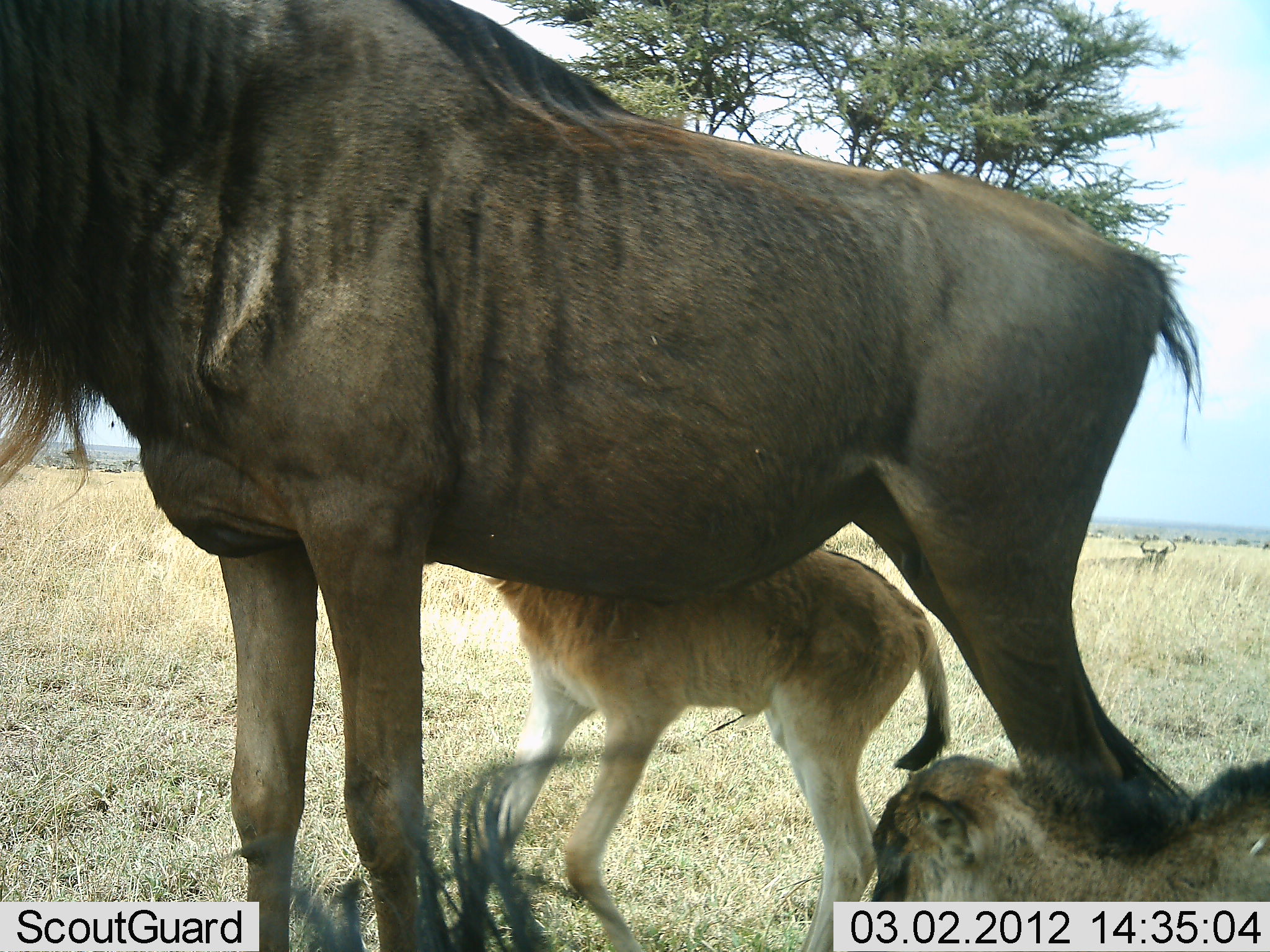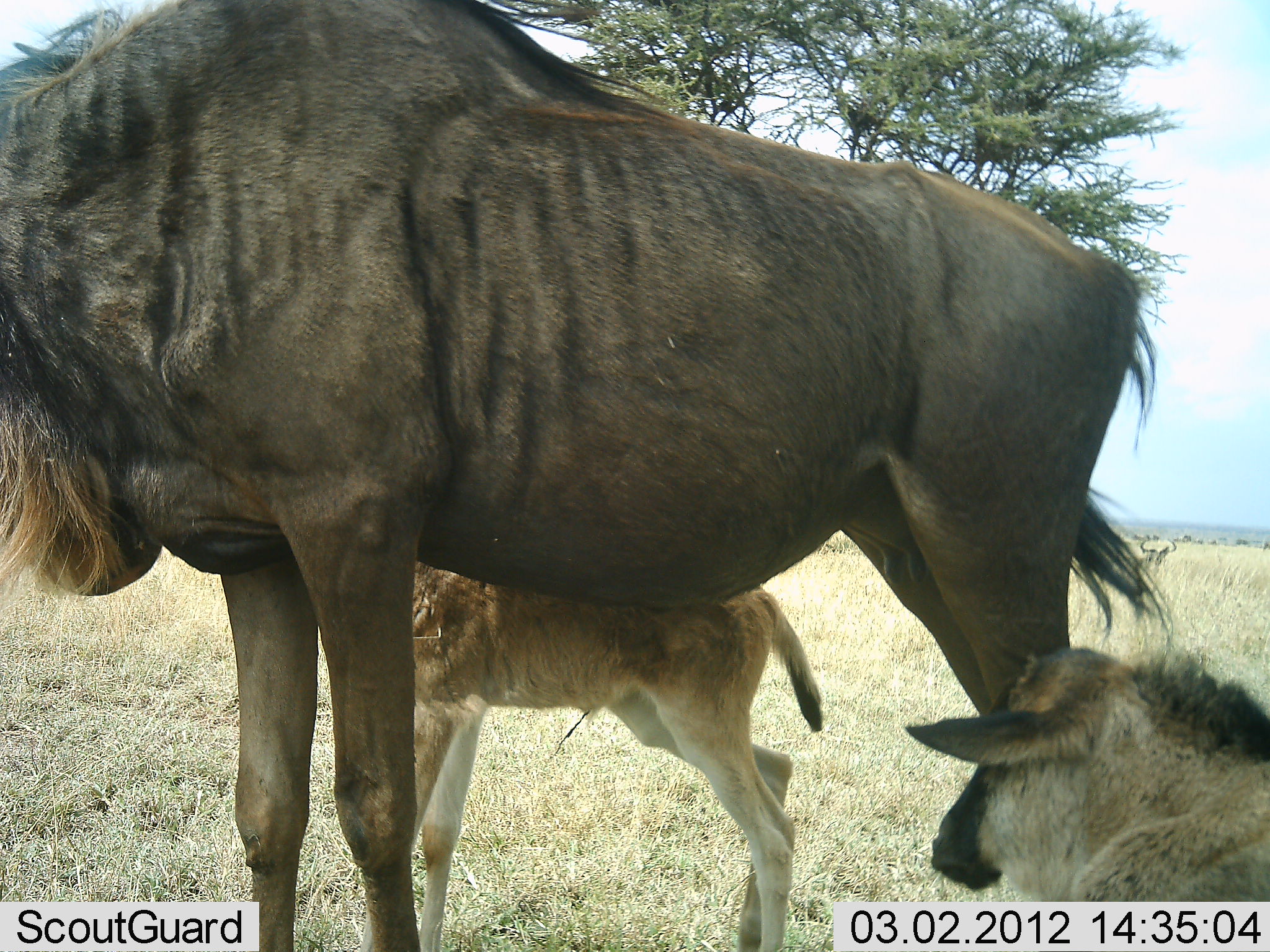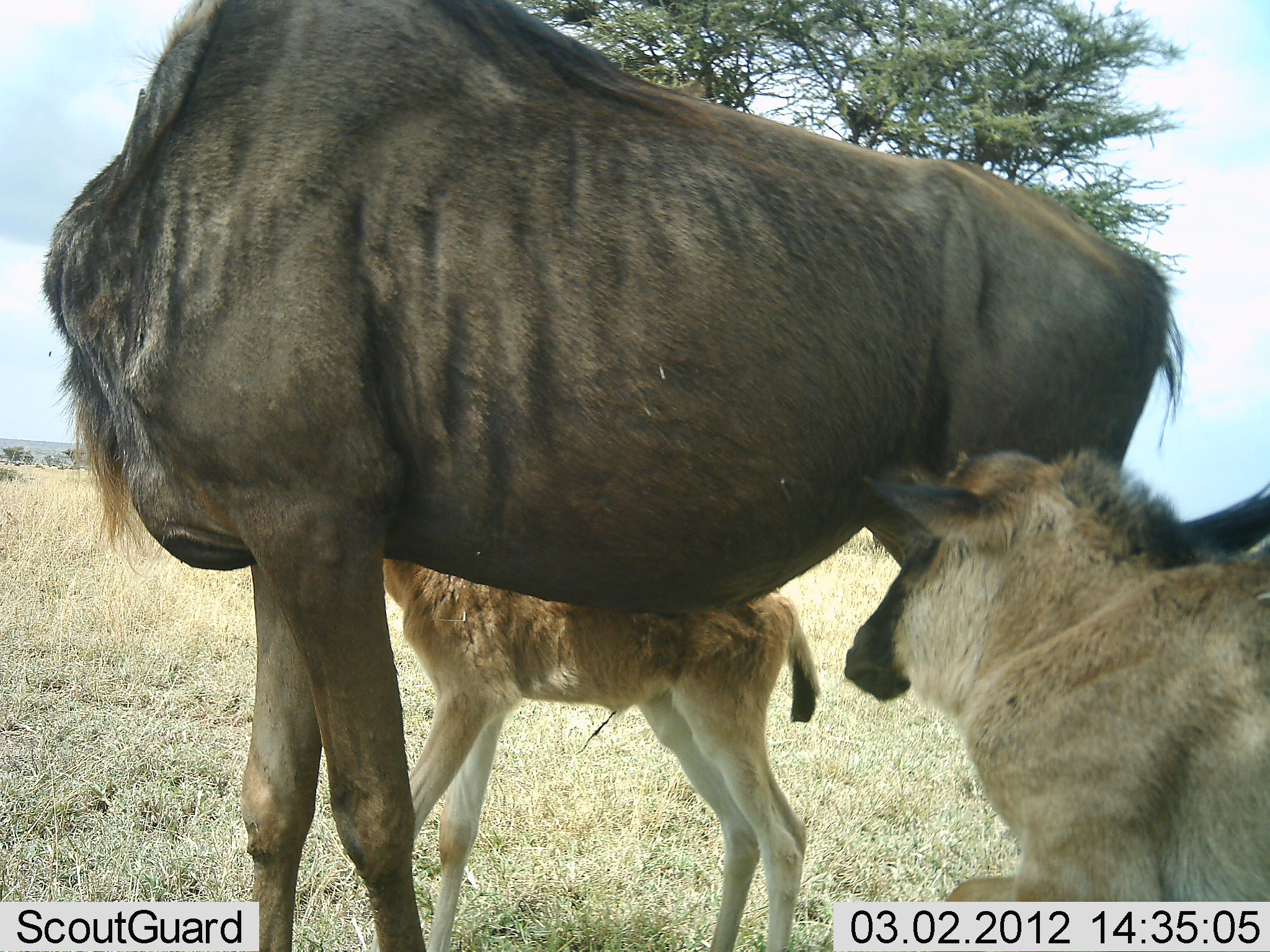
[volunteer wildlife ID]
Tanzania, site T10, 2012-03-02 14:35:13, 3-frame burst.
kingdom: Animalia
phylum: Chordata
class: Mammalia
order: Artiodactyla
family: Bovidae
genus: Connochaetes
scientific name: Connochaetes taurinus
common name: blue wildebeest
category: wildebeest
Wildebeest (blue wildebeest) (Connochaetes taurinus), count 3. Behavior (volunteer vote fractions): standing 80%, resting 47%, moving 7%, interacting 27%. Young present (vote fraction): 100%. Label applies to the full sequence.